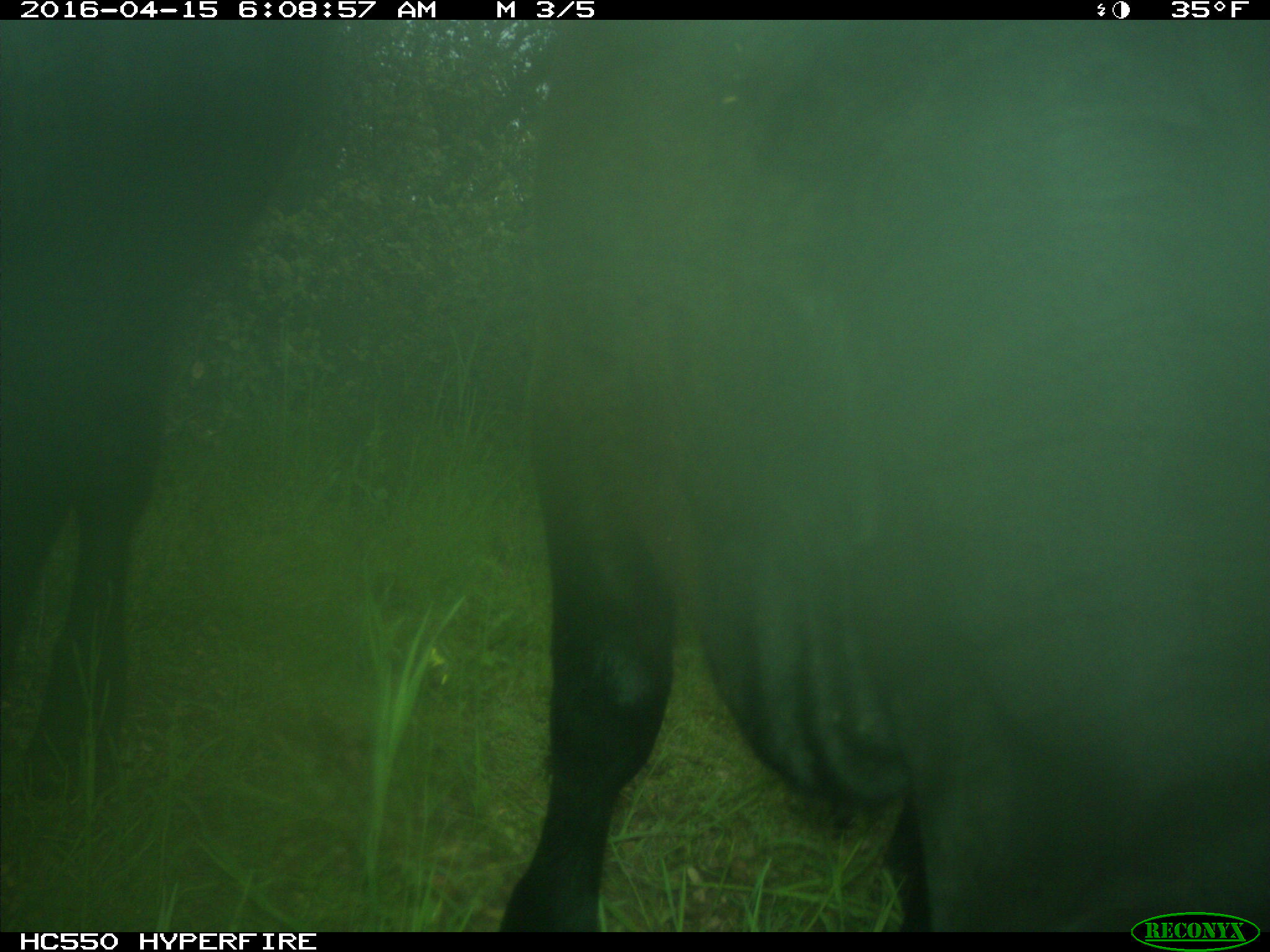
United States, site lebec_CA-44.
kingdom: Animalia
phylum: Chordata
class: Mammalia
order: Artiodactyla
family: Bovidae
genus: Bos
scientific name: Bos taurus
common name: domestic cow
Bos taurus (domestic cow).